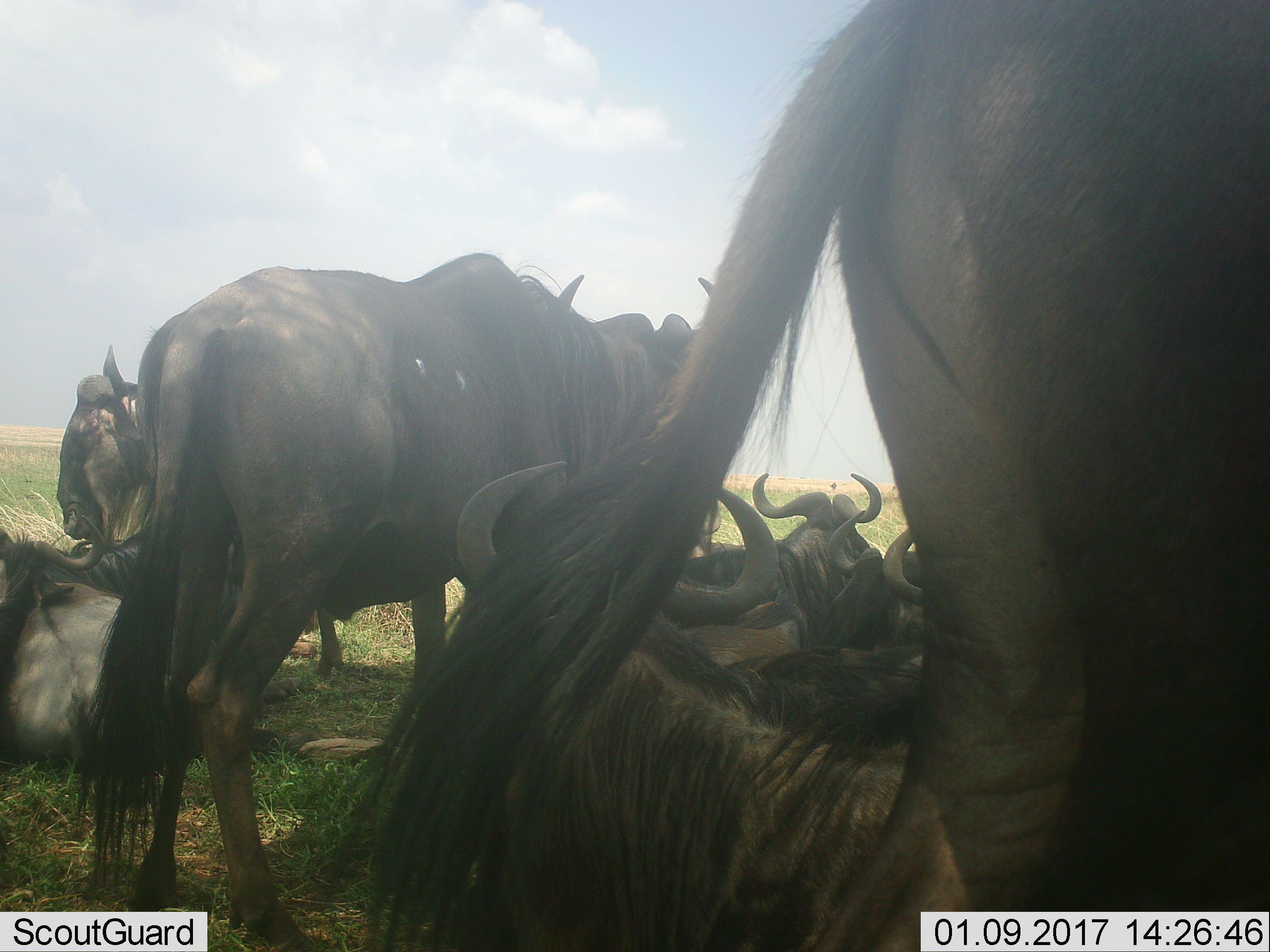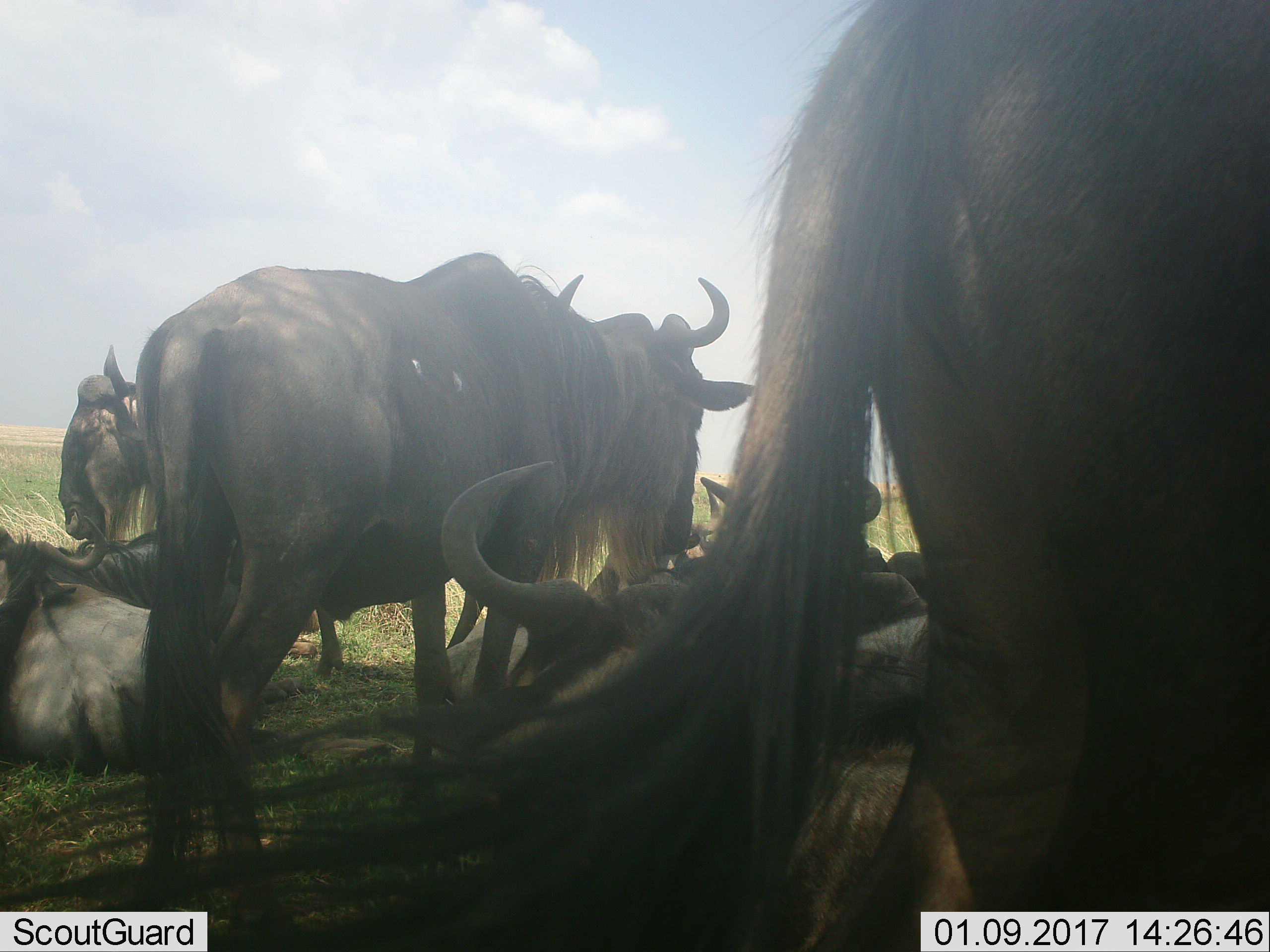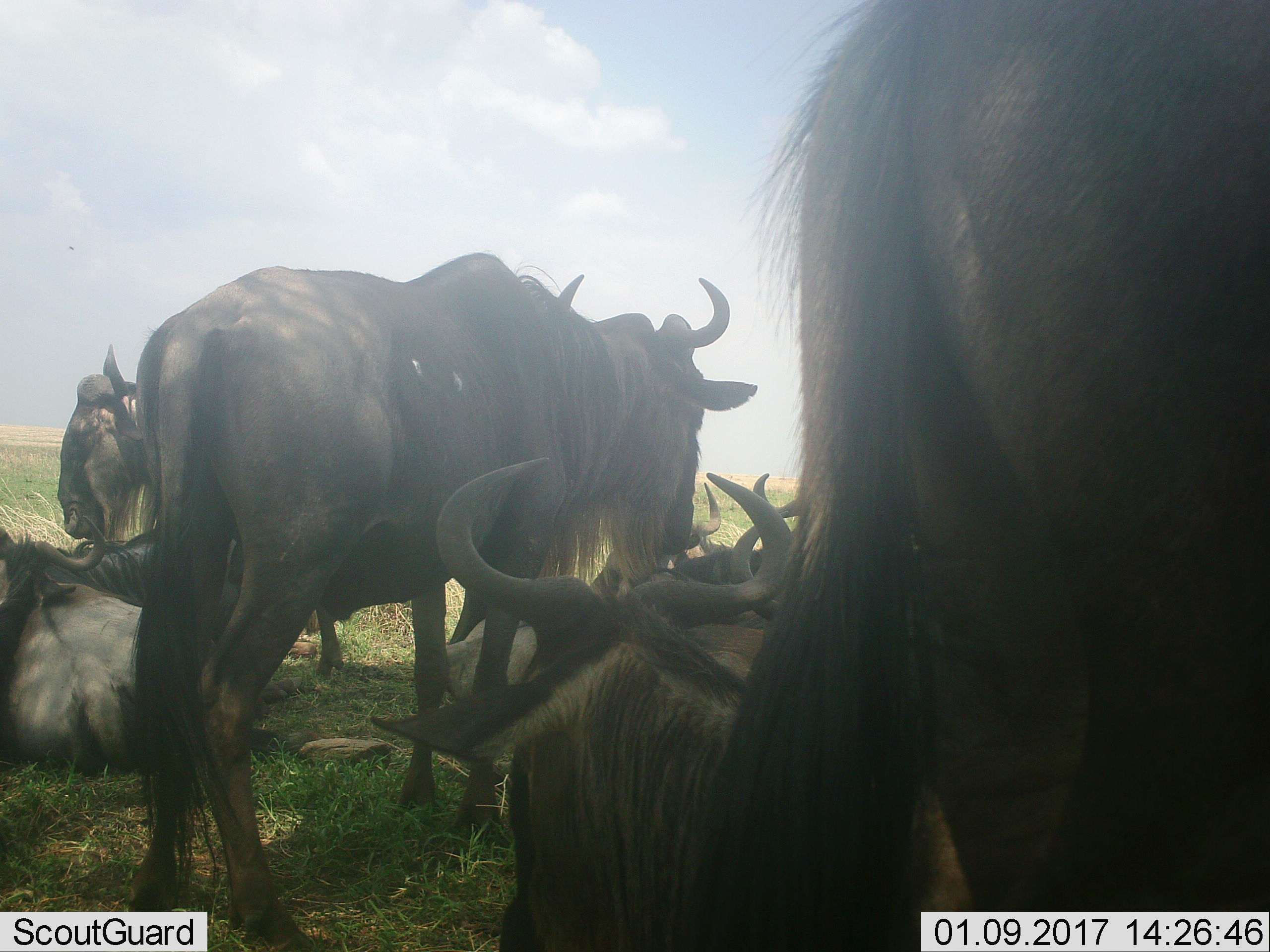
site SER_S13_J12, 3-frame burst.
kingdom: Animalia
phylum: Chordata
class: Mammalia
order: Artiodactyla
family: Bovidae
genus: Connochaetes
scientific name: Connochaetes taurinus taurinus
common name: blue wildebeest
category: wildebeestblue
Wildebeestblue (blue wildebeest) (Connochaetes taurinus taurinus), count 9. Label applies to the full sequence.